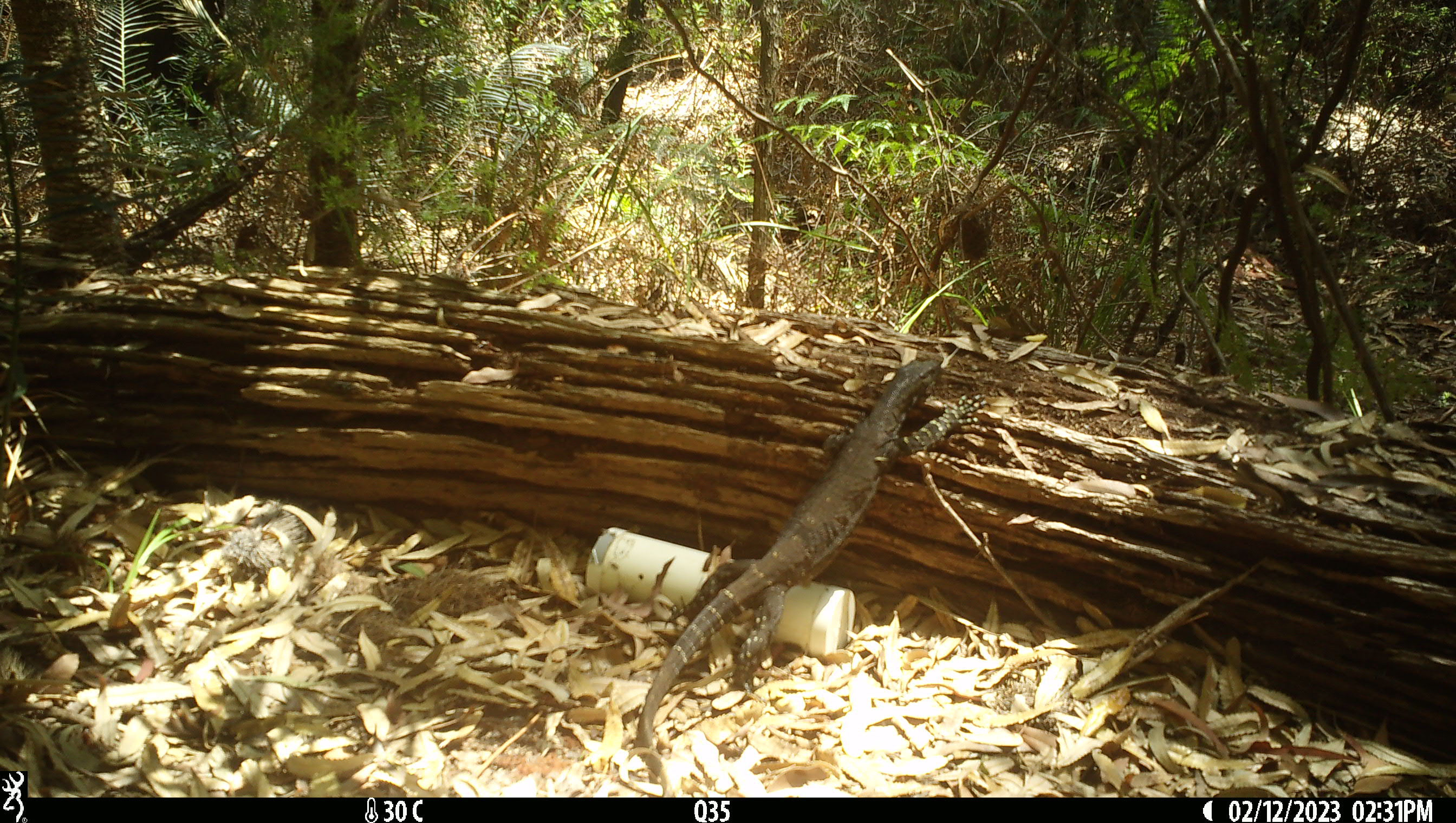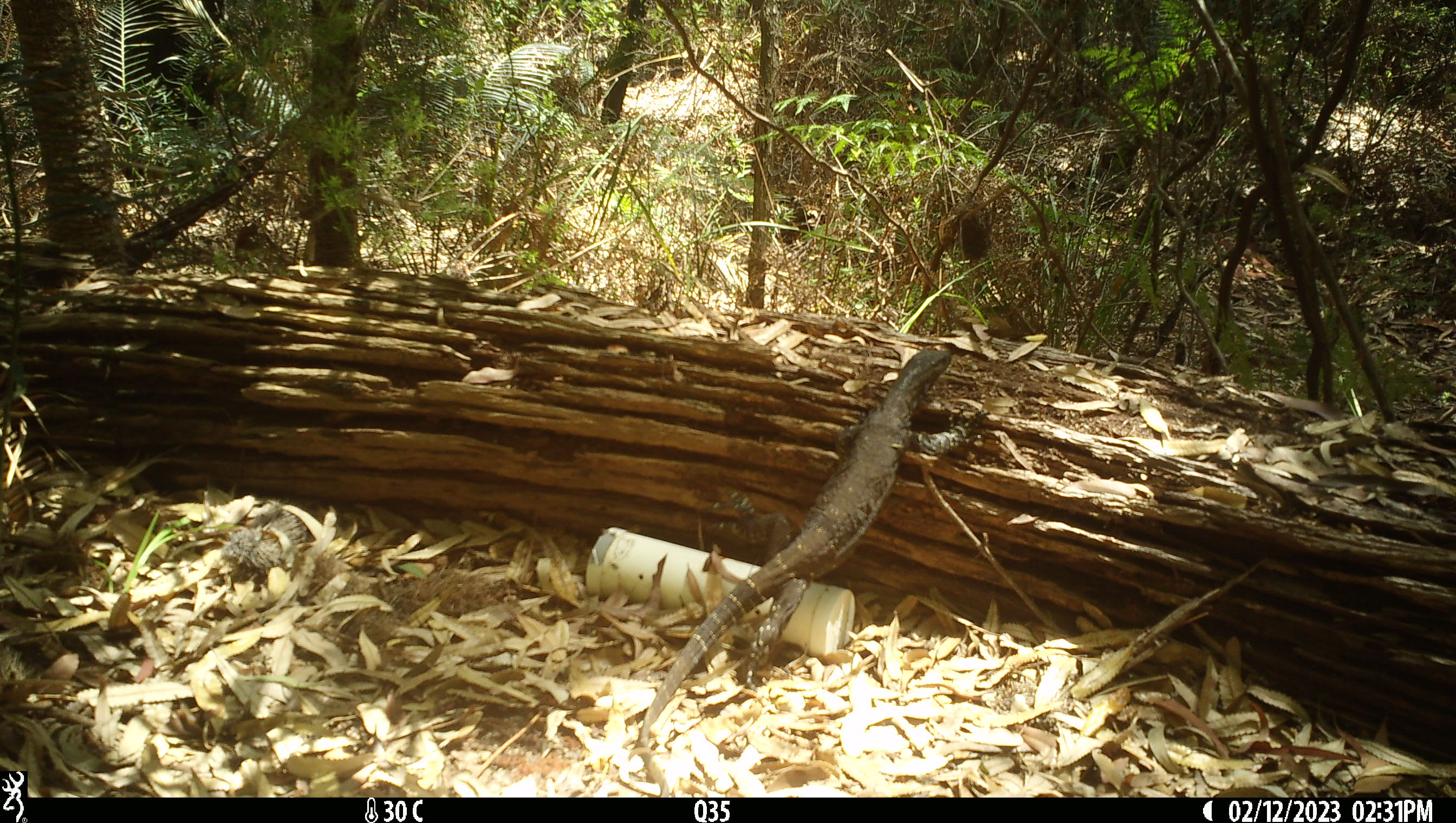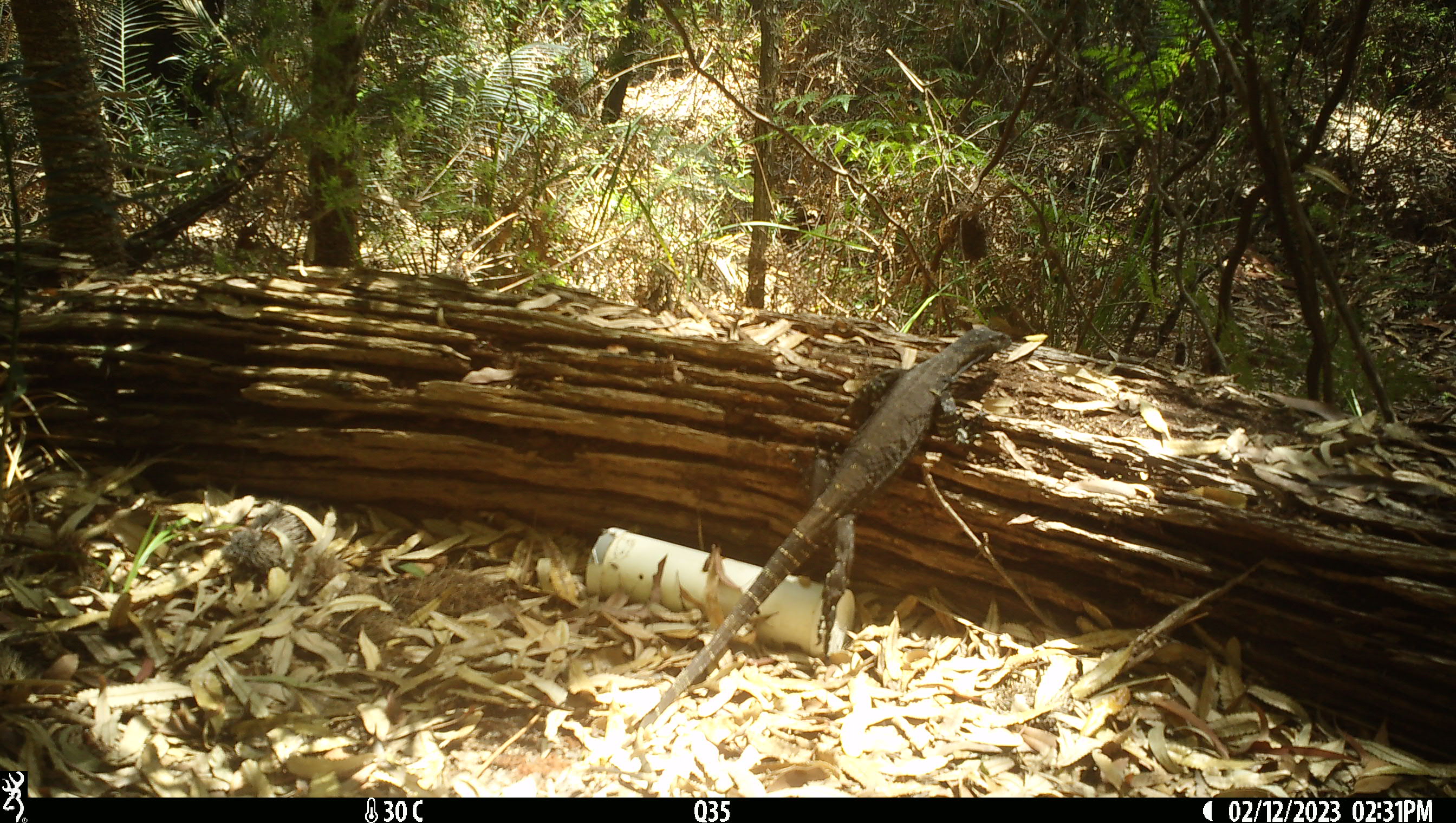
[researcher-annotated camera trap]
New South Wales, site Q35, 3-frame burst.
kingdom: Animalia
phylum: Chordata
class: Reptilia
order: Squamata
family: Varanidae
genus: Varanus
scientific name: Varanus varius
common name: lace monitor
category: goanna